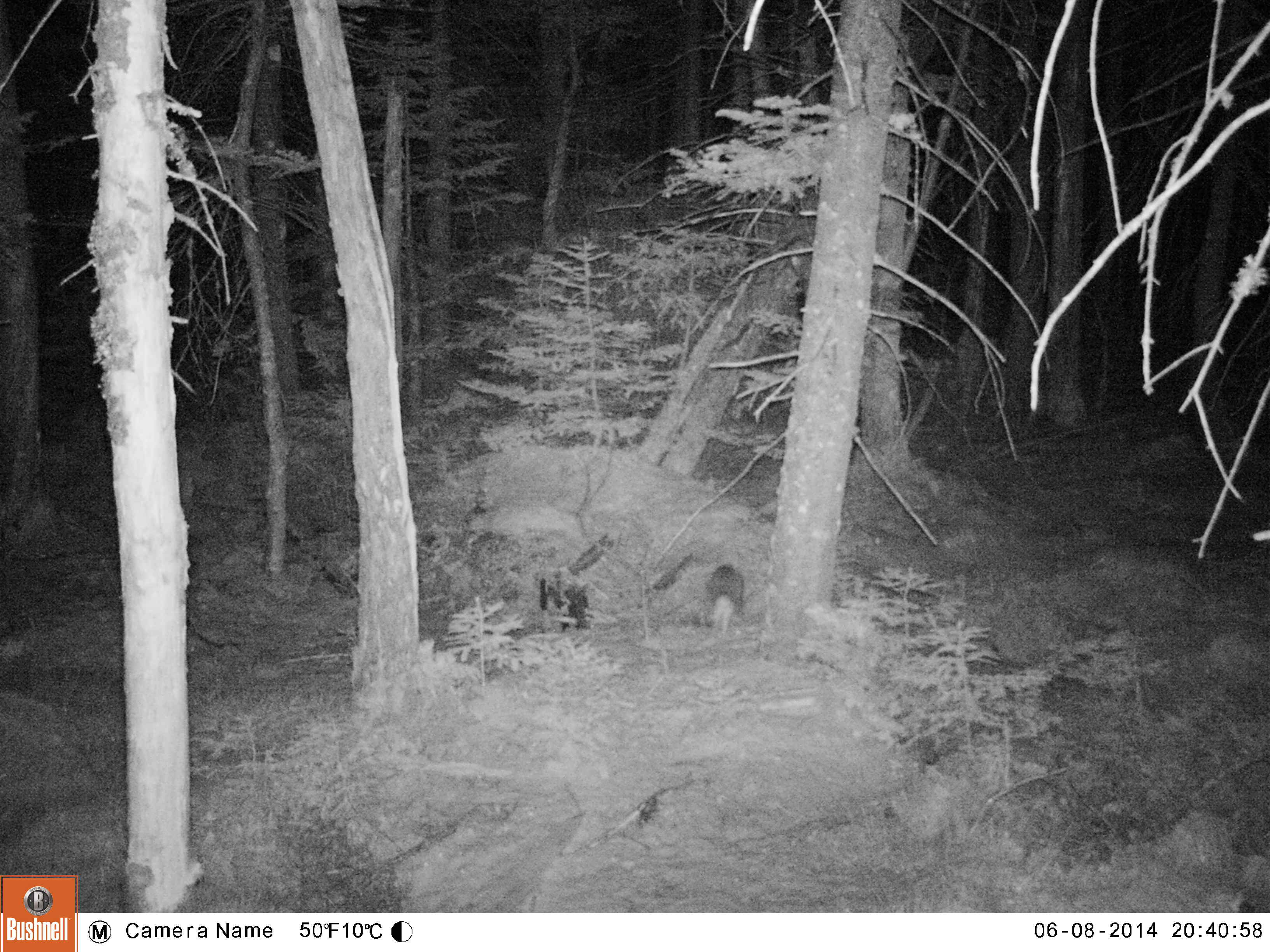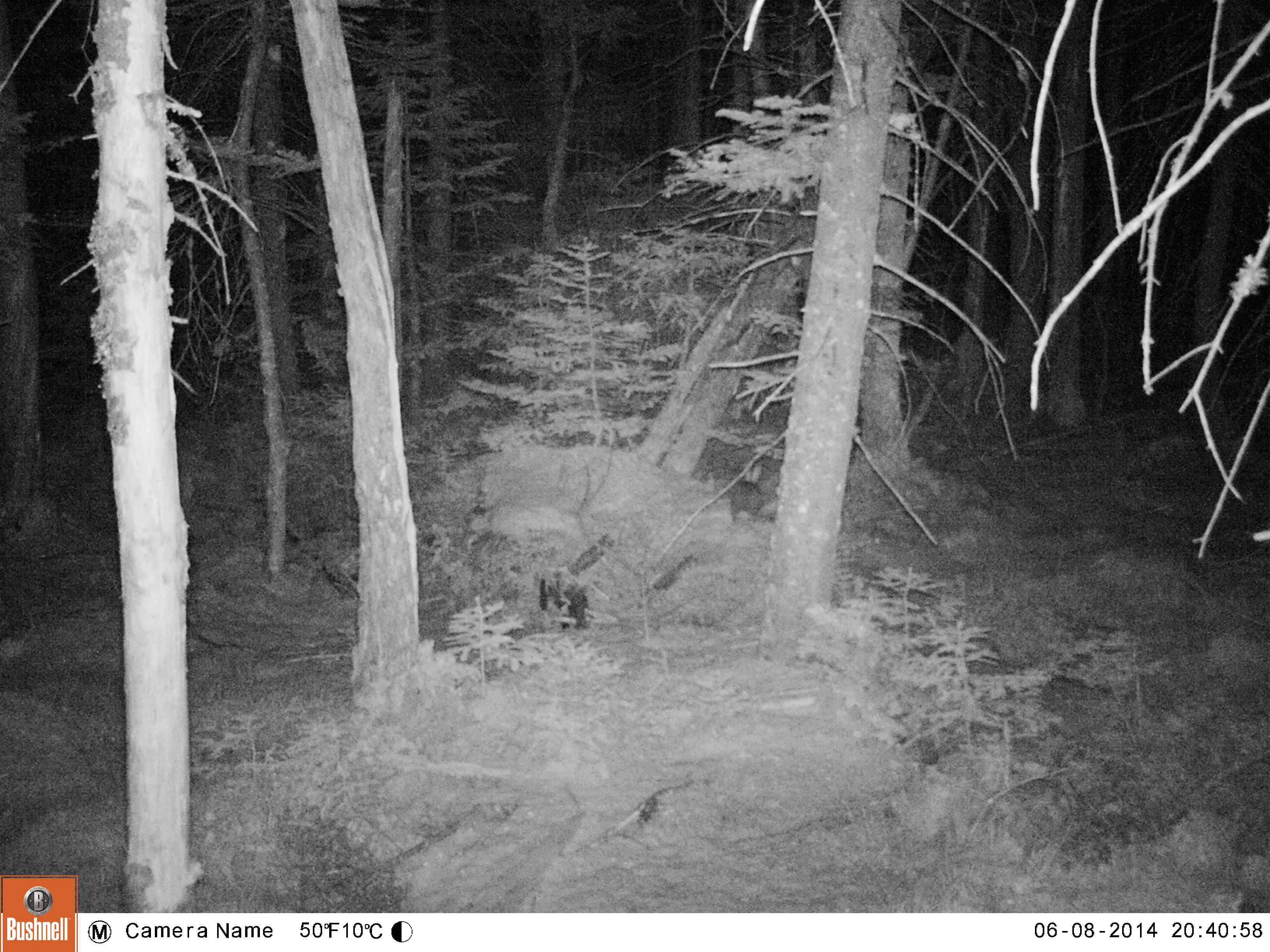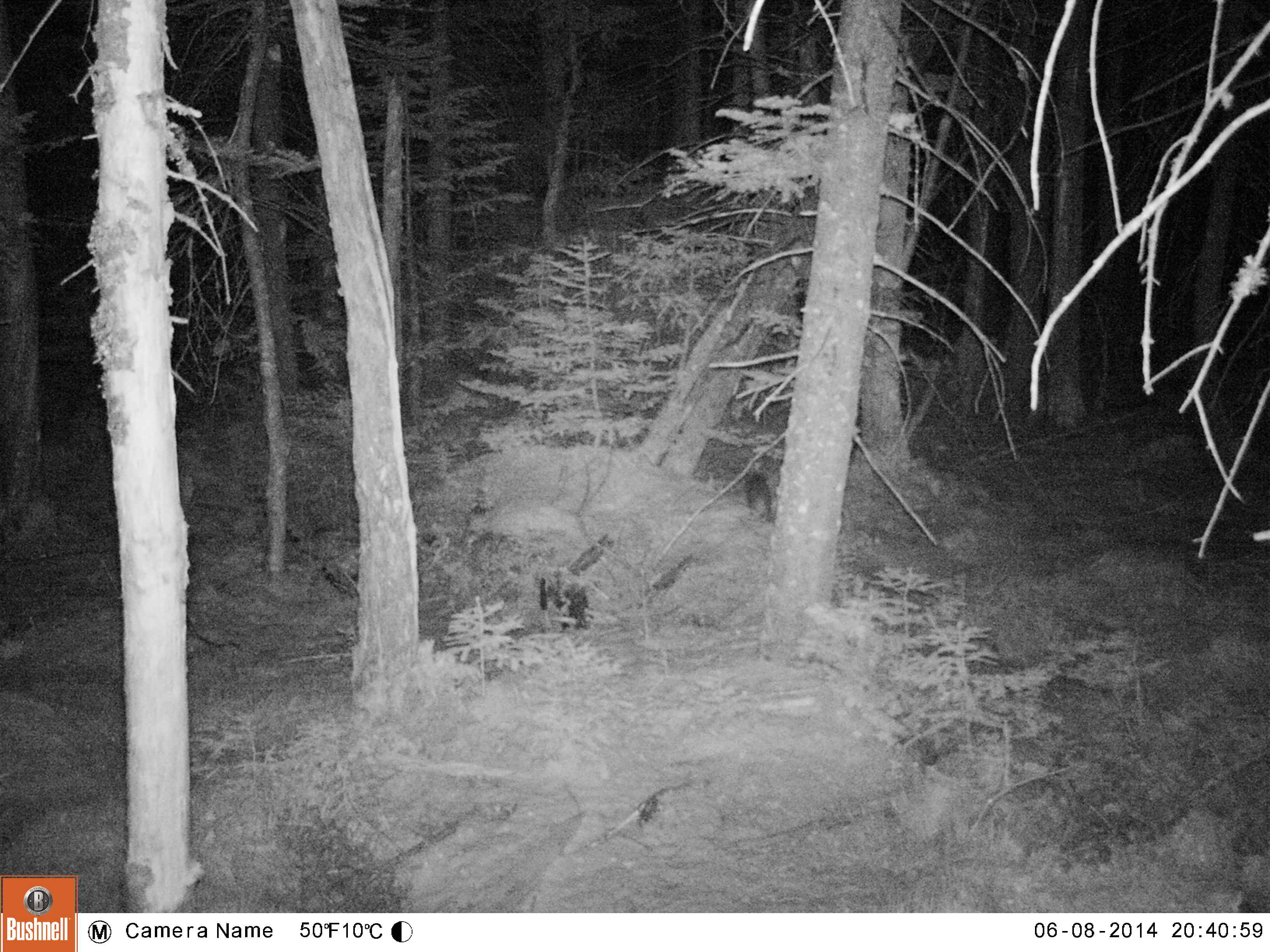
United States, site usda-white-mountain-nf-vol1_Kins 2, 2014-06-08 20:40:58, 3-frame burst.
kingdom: Animalia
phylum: Chordata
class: Mammalia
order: Lagomorpha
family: Leporidae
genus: Lepus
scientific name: Lepus americanus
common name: snowshoe hare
Snowshoe hare (Lepus americanus).